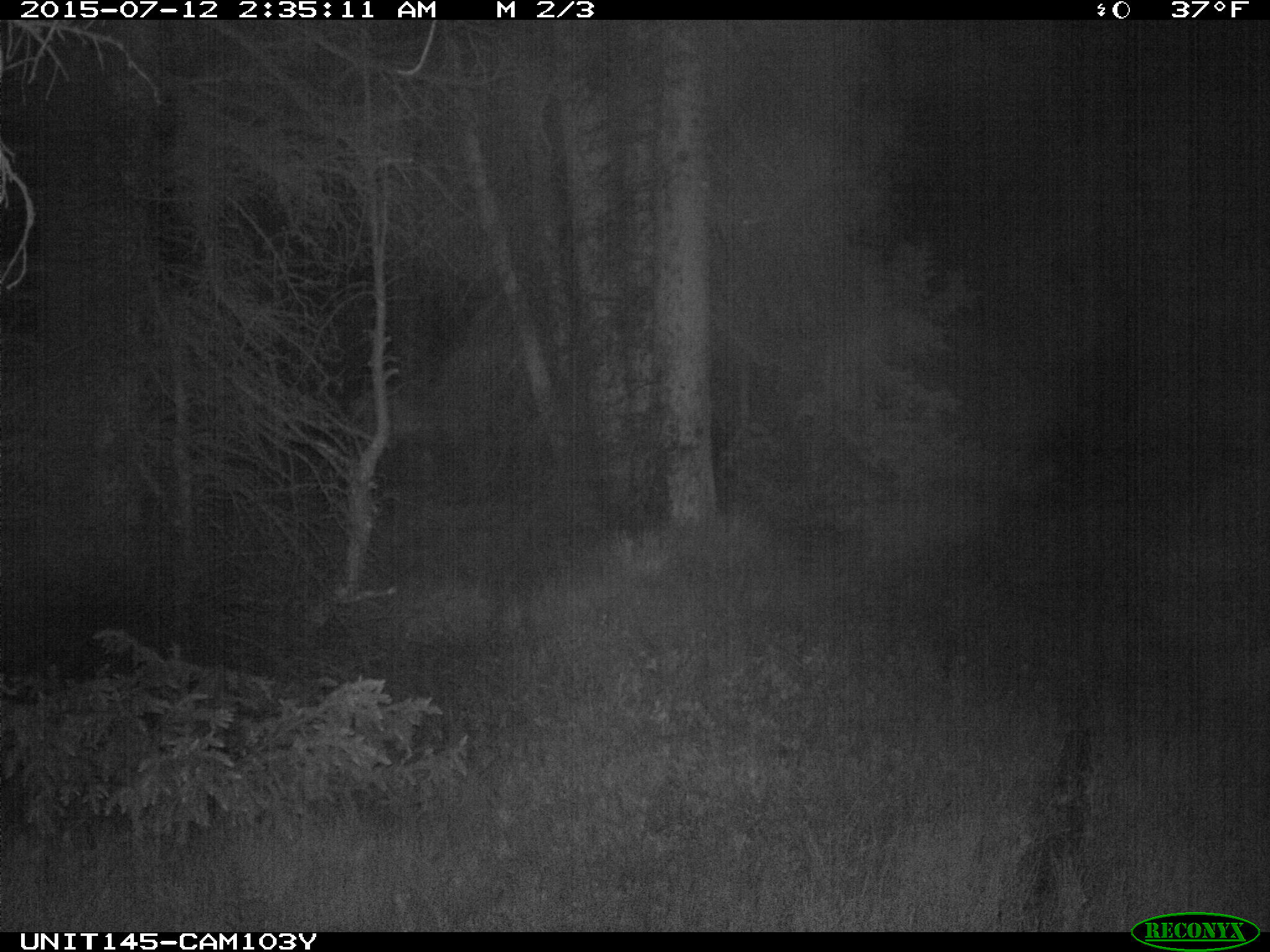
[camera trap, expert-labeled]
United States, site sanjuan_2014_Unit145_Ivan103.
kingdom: Animalia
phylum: Chordata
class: Mammalia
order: Artiodactyla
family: Cervidae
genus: Cervus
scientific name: Cervus elaphus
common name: red deer